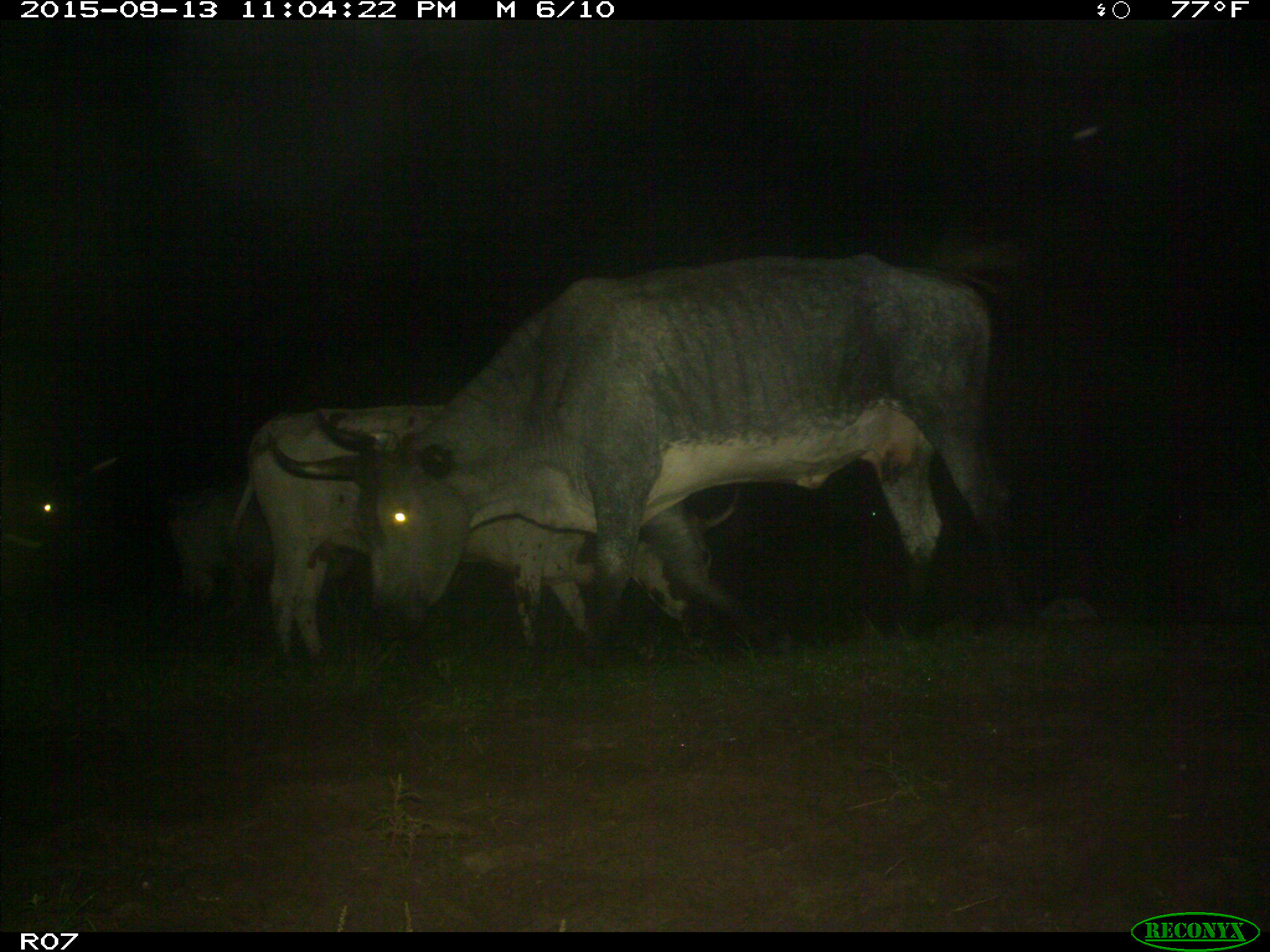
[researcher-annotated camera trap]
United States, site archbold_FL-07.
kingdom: Animalia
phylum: Chordata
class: Mammalia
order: Artiodactyla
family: Bovidae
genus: Bos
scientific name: Bos taurus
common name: domestic cow